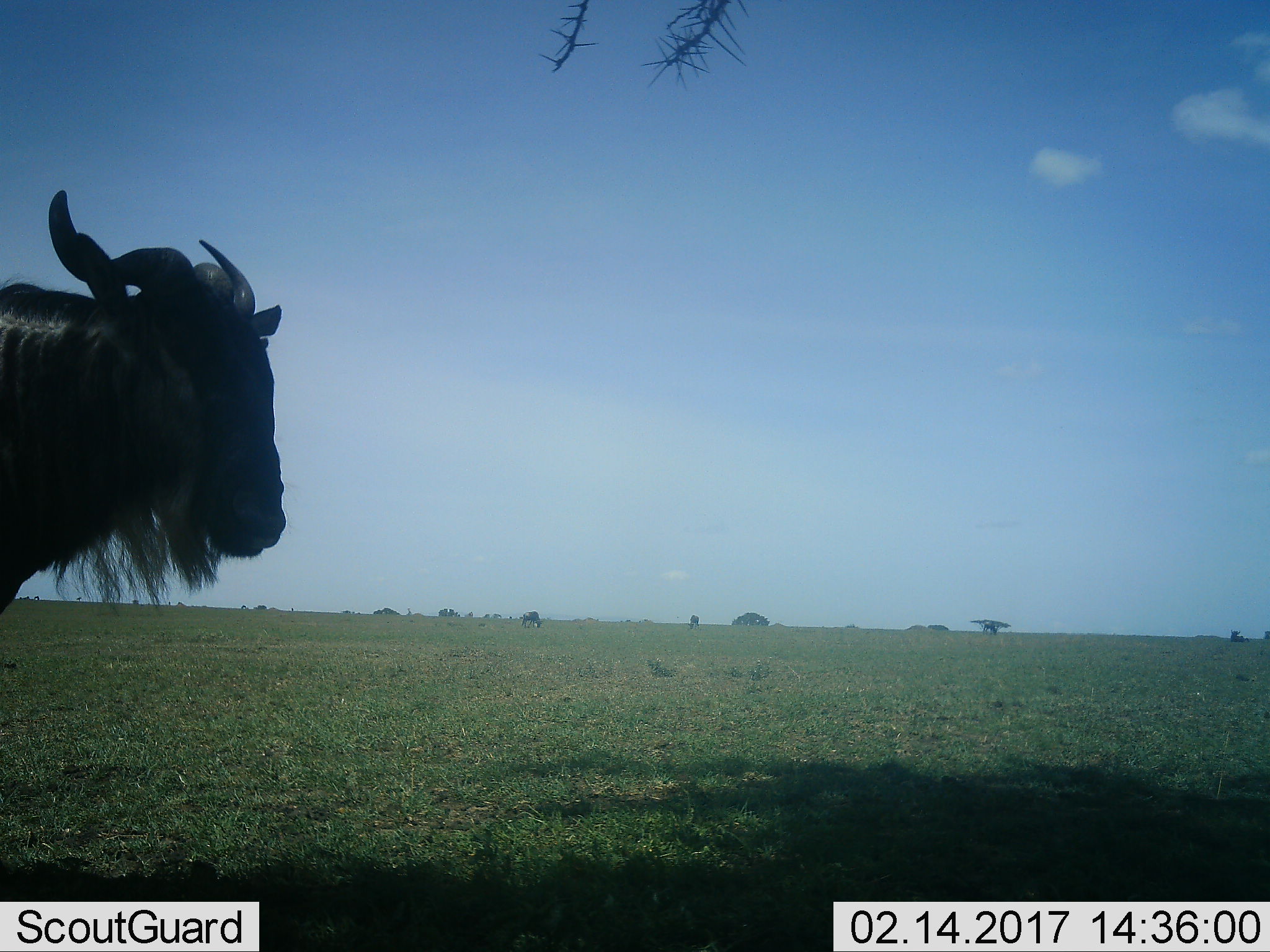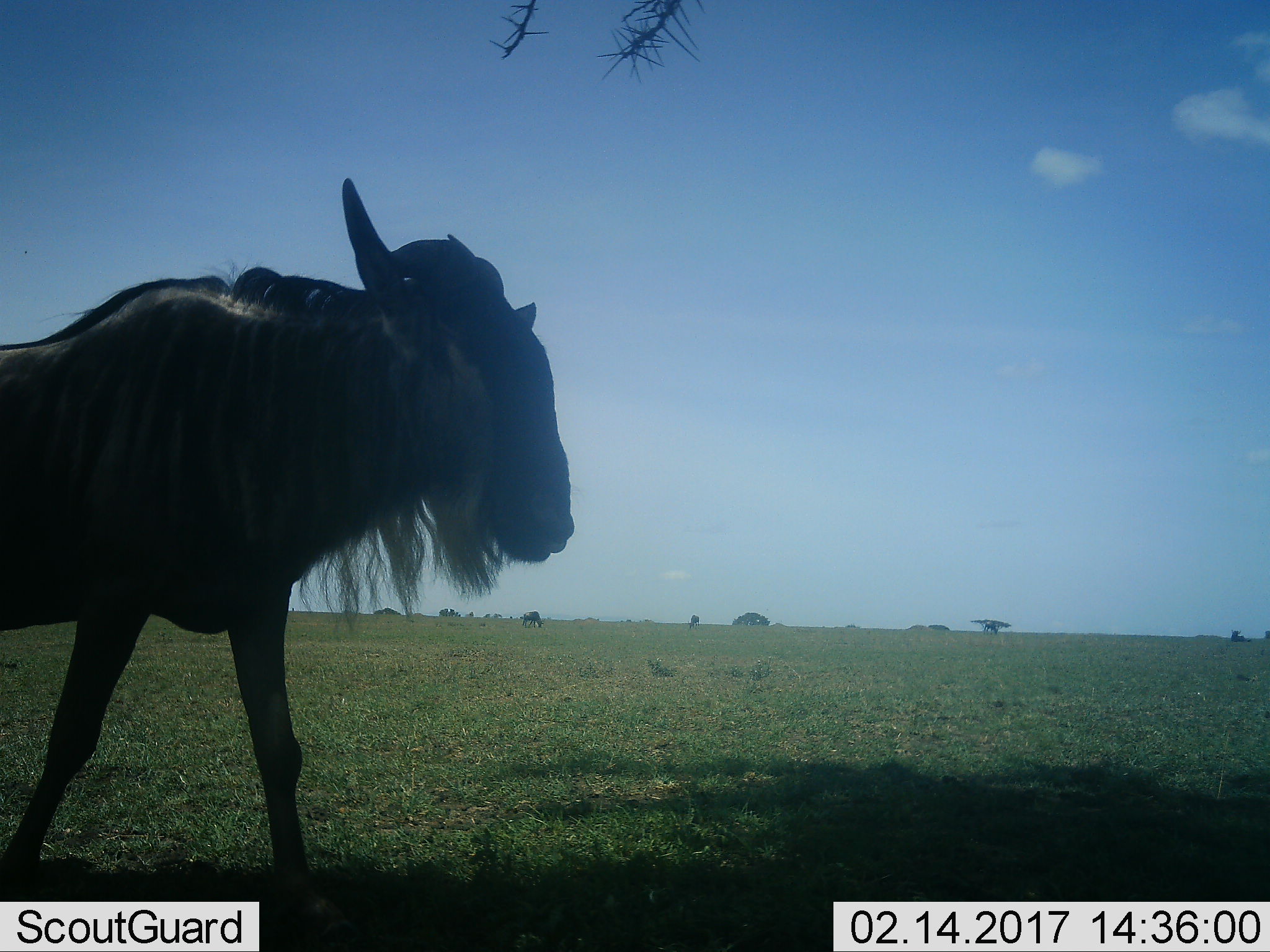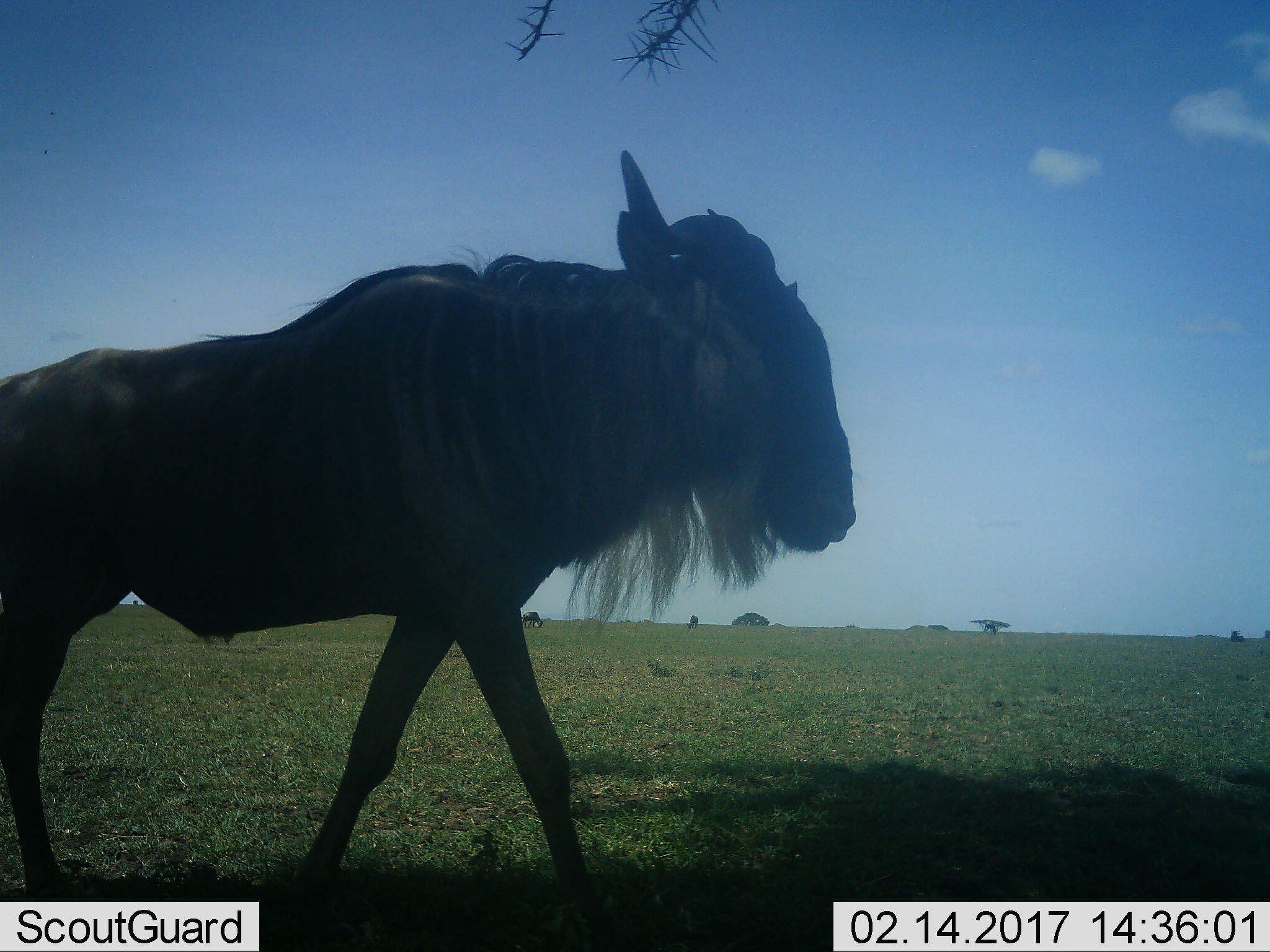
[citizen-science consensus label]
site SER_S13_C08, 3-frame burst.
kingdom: Animalia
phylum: Chordata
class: Mammalia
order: Artiodactyla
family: Bovidae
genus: Connochaetes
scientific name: Connochaetes taurinus taurinus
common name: blue wildebeest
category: wildebeestblue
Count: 5.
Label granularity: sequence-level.